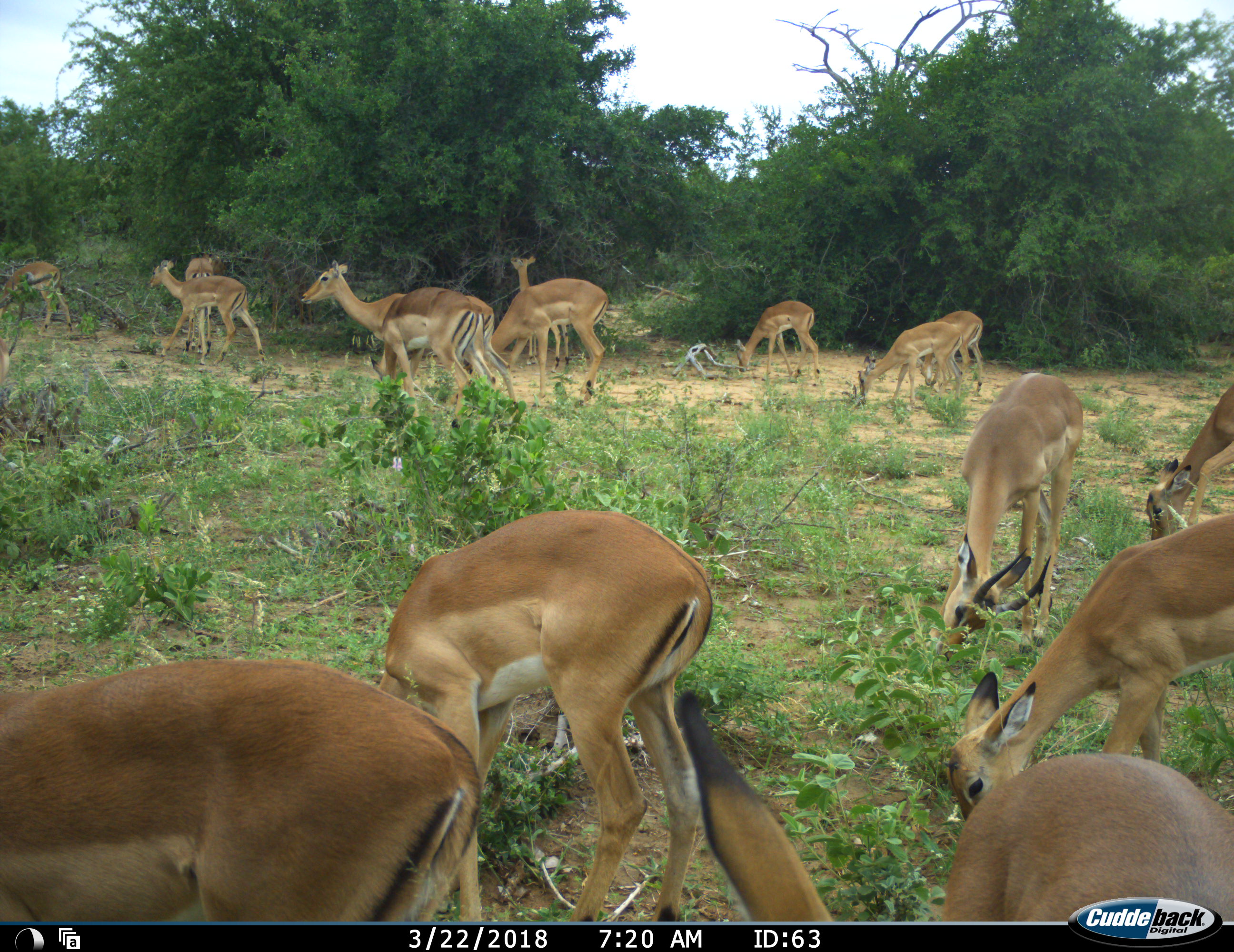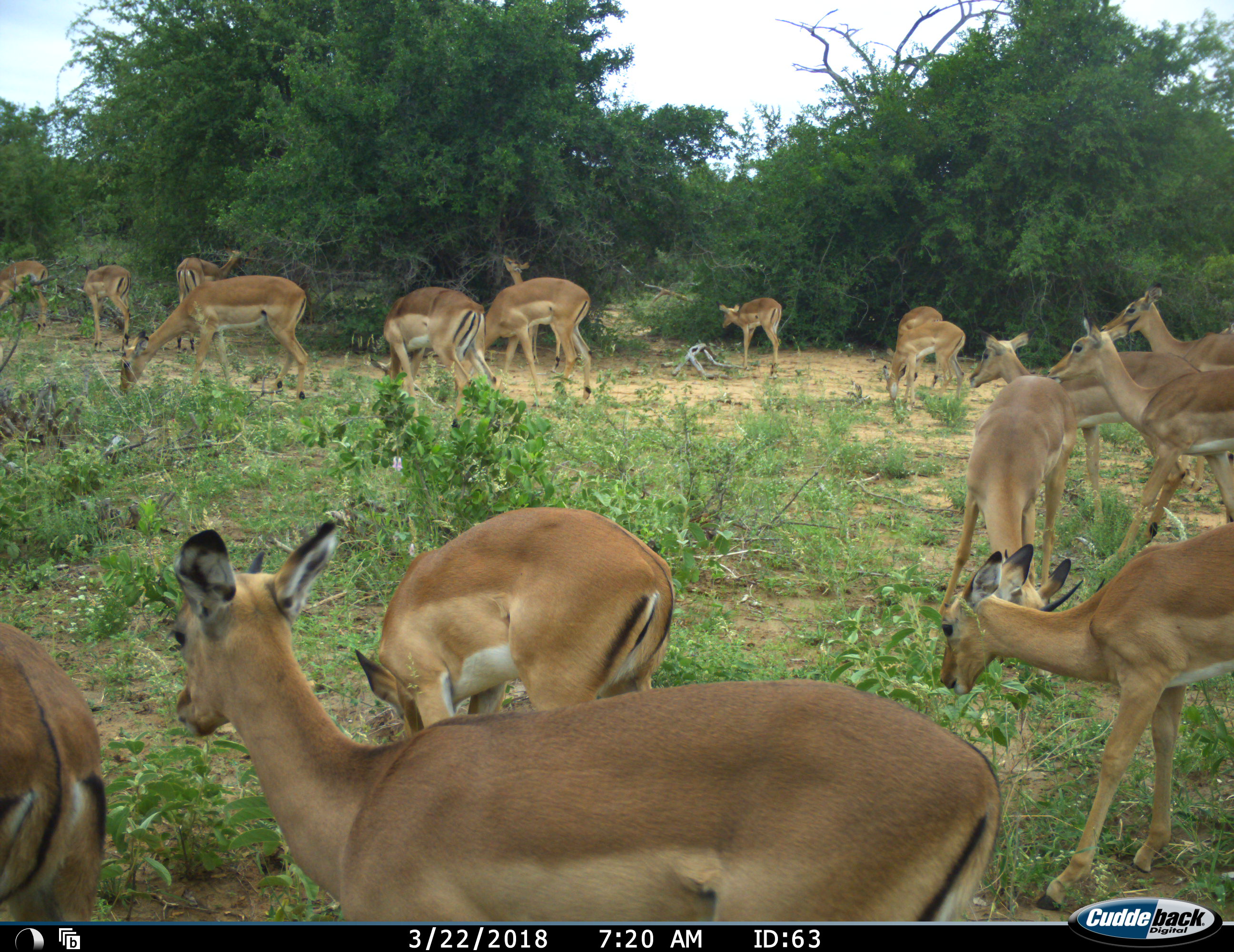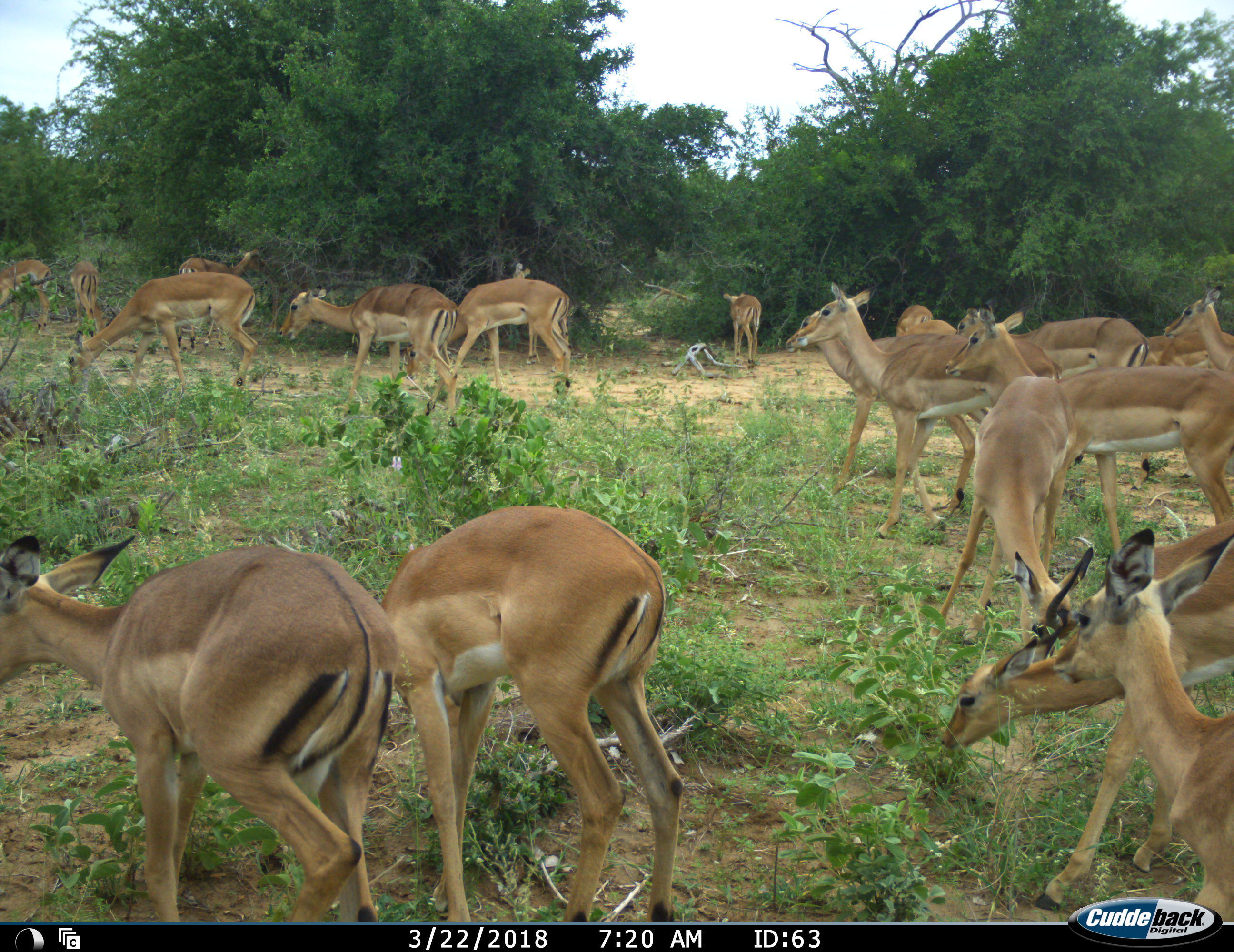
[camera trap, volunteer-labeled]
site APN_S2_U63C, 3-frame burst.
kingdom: Animalia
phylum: Chordata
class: Mammalia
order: Artiodactyla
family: Bovidae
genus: Aepyceros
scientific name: Aepyceros melampus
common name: impala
Impala (Aepyceros melampus), count 11-50. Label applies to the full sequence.